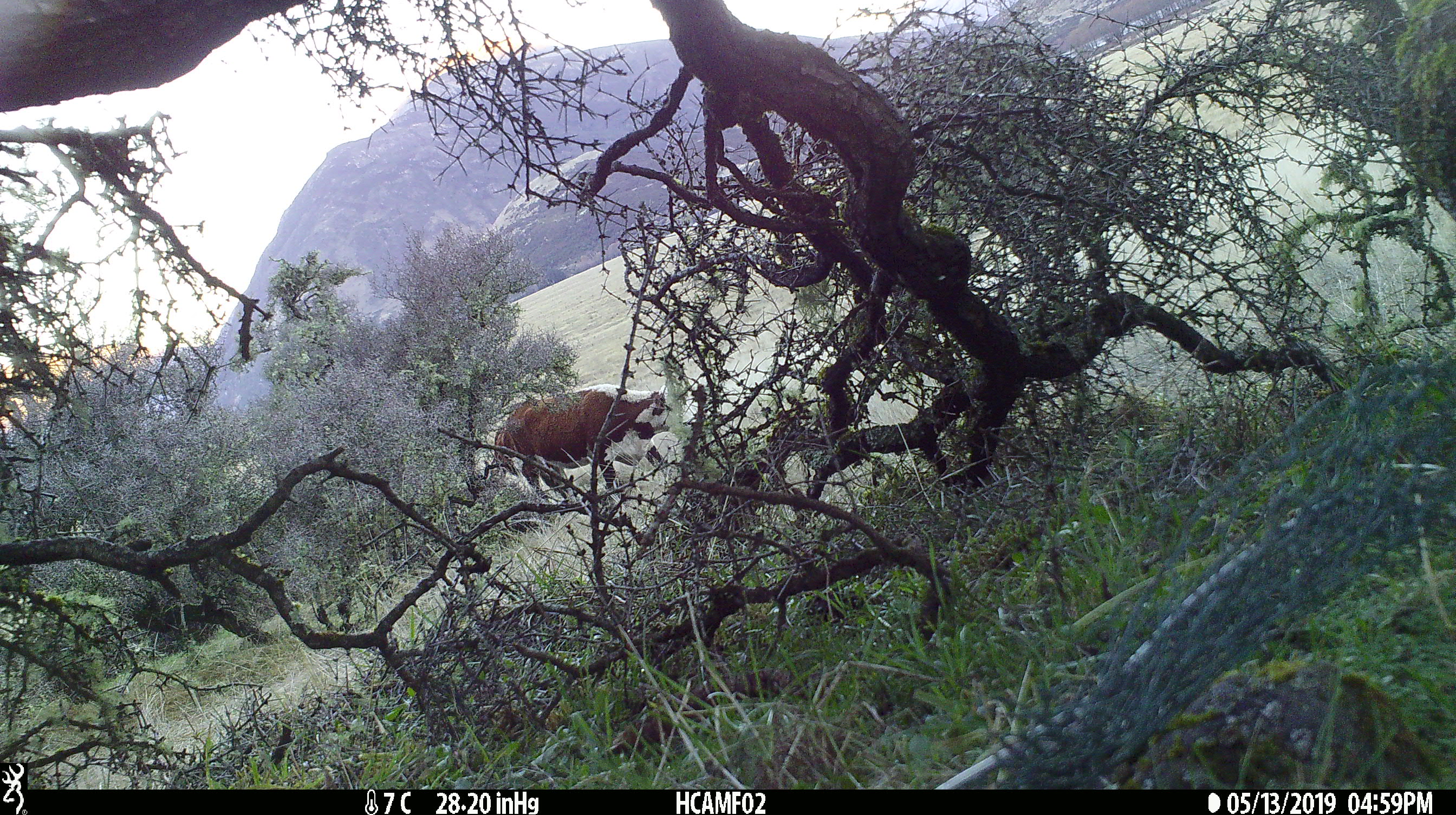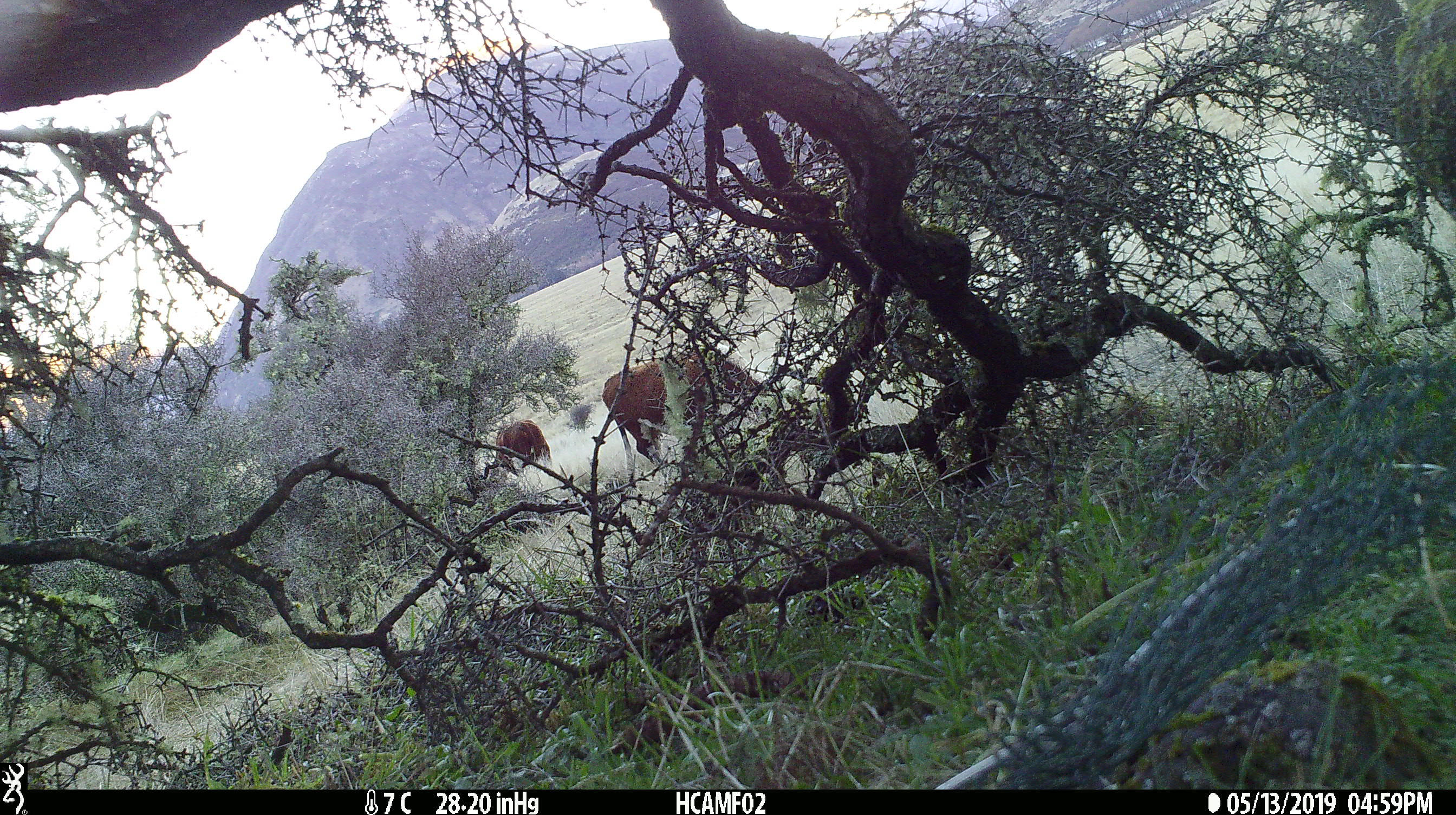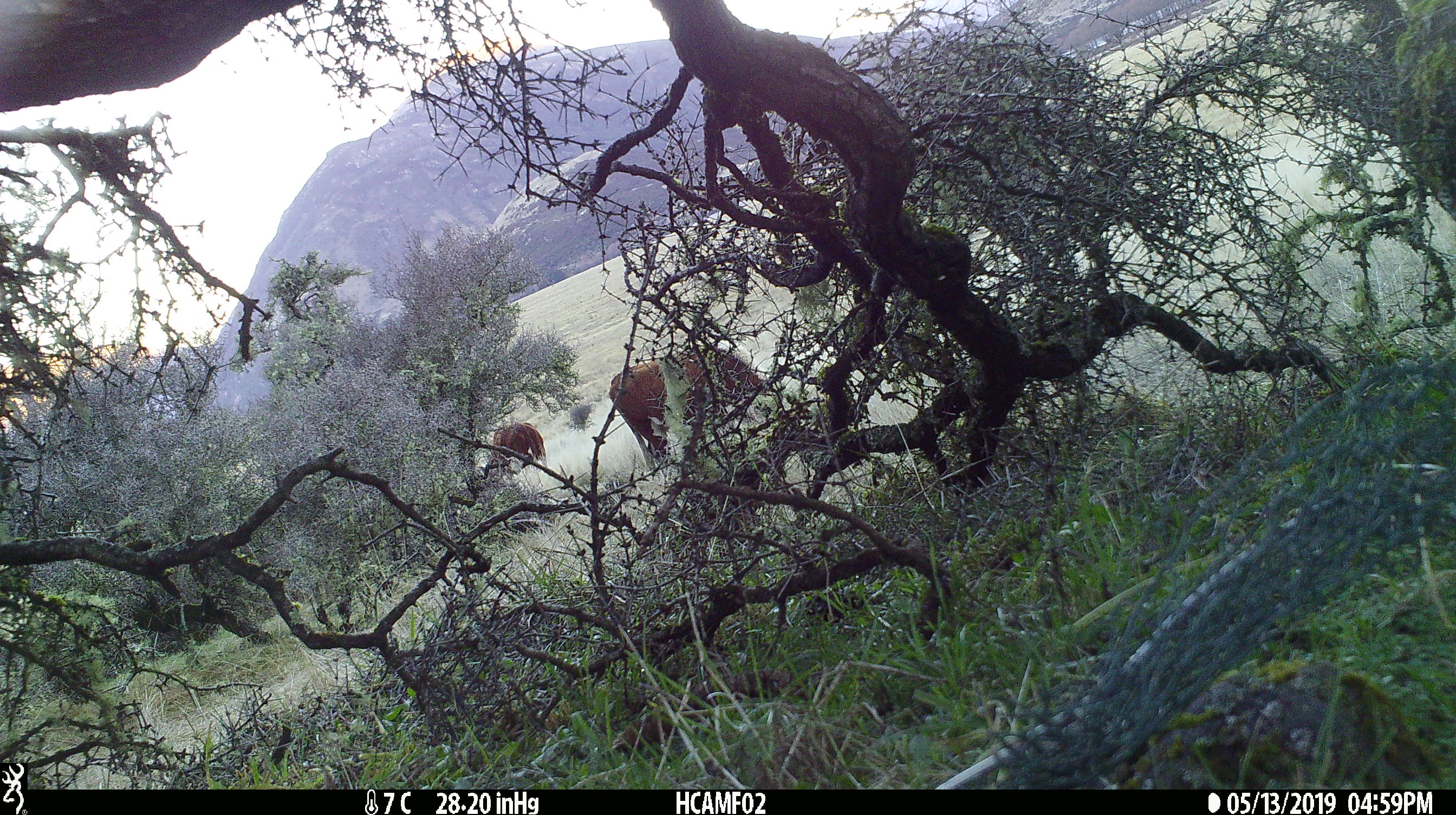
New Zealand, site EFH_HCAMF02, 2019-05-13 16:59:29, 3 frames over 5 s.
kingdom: Animalia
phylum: Chordata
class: Mammalia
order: Artiodactyla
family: Bovidae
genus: Bos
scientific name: Bos taurus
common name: domestic cow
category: cow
Cow (domestic cow) (Bos taurus).